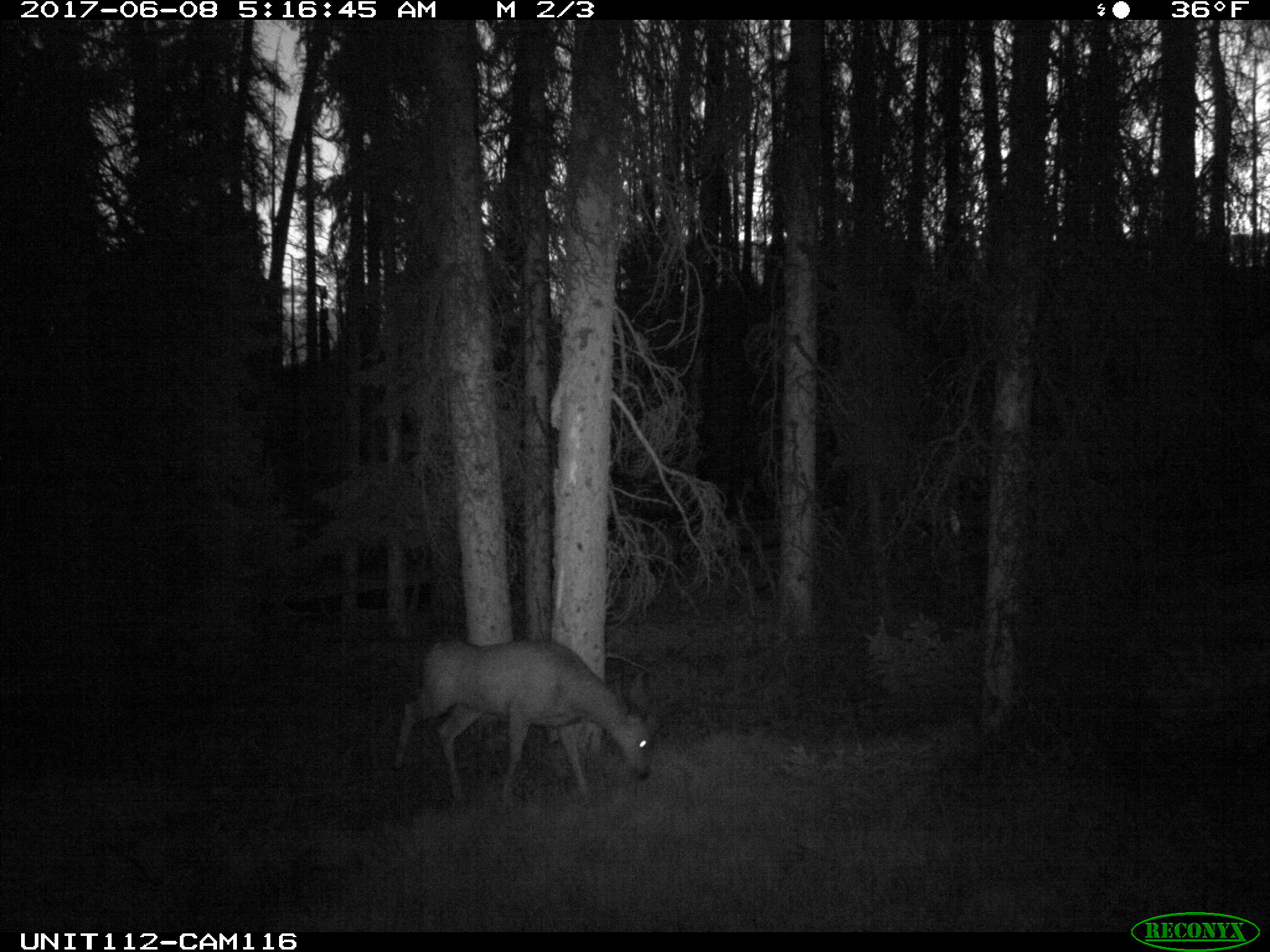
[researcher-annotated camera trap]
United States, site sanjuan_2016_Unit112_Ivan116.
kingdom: Animalia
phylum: Chordata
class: Mammalia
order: Artiodactyla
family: Cervidae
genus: Odocoileus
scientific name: Odocoileus hemionus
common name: mule deer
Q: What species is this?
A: Odocoileus hemionus (mule deer).